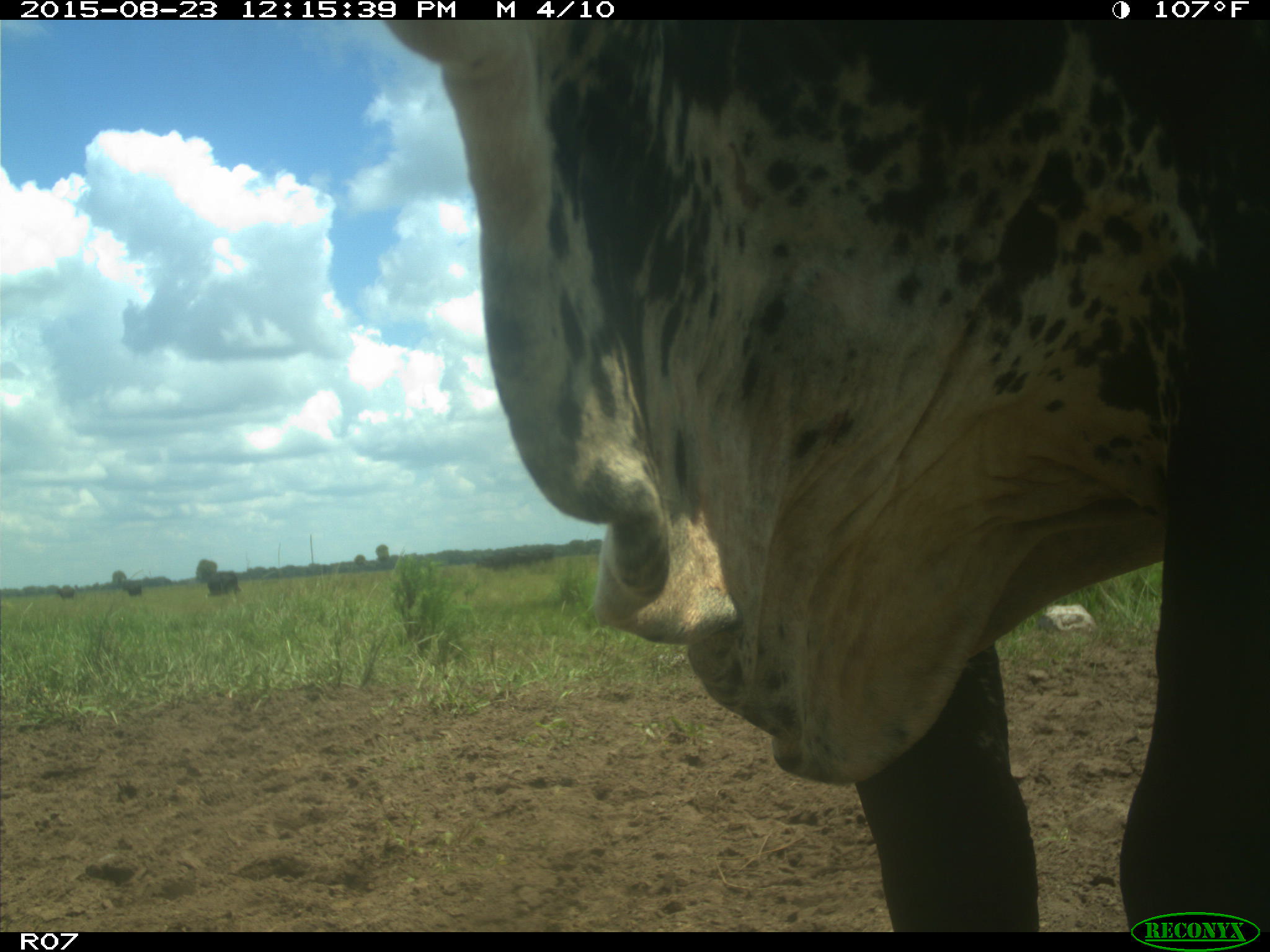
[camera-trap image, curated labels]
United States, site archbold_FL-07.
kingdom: Animalia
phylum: Chordata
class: Mammalia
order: Artiodactyla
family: Bovidae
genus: Bos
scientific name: Bos taurus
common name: domestic cow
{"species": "Bos taurus (domestic cow)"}